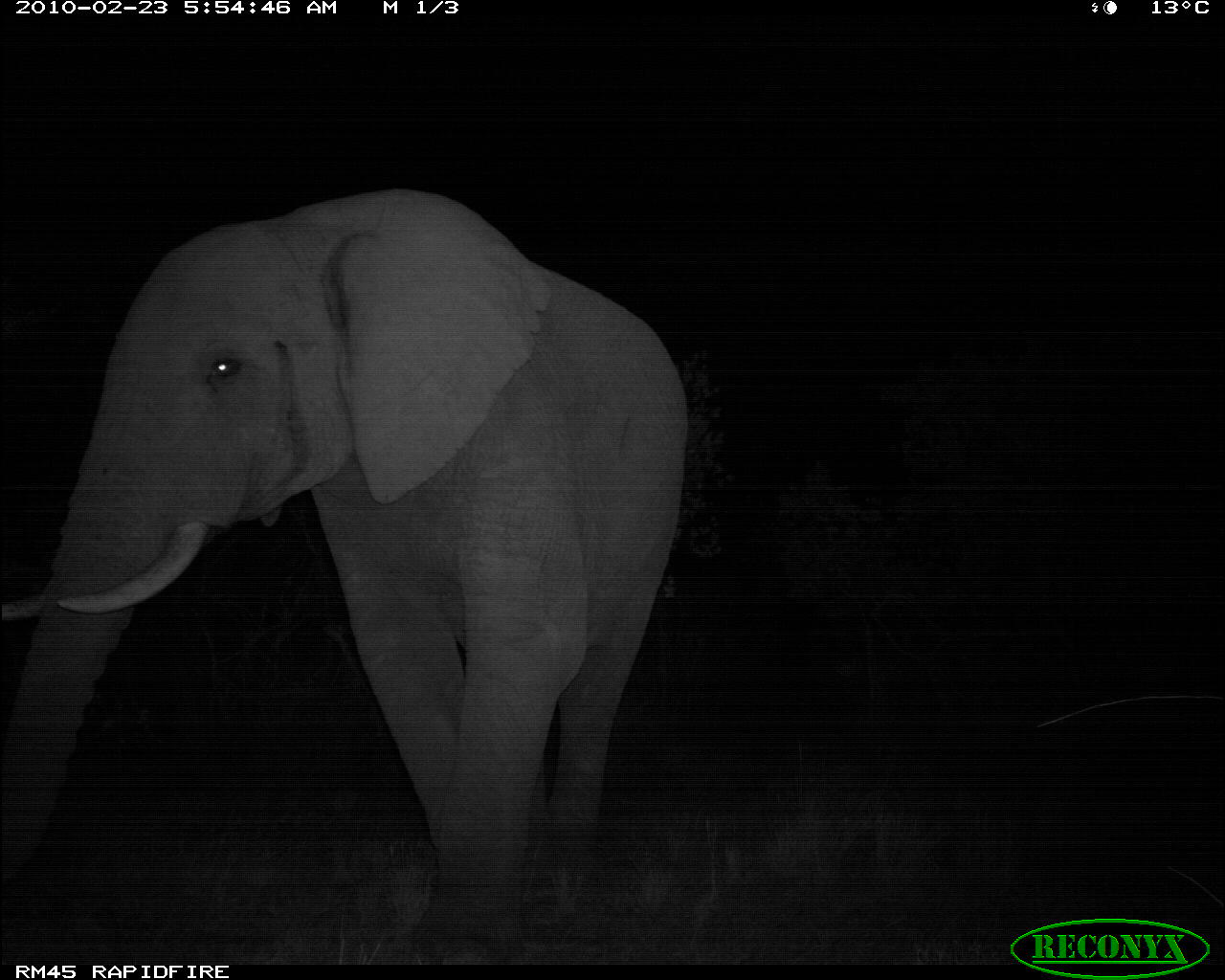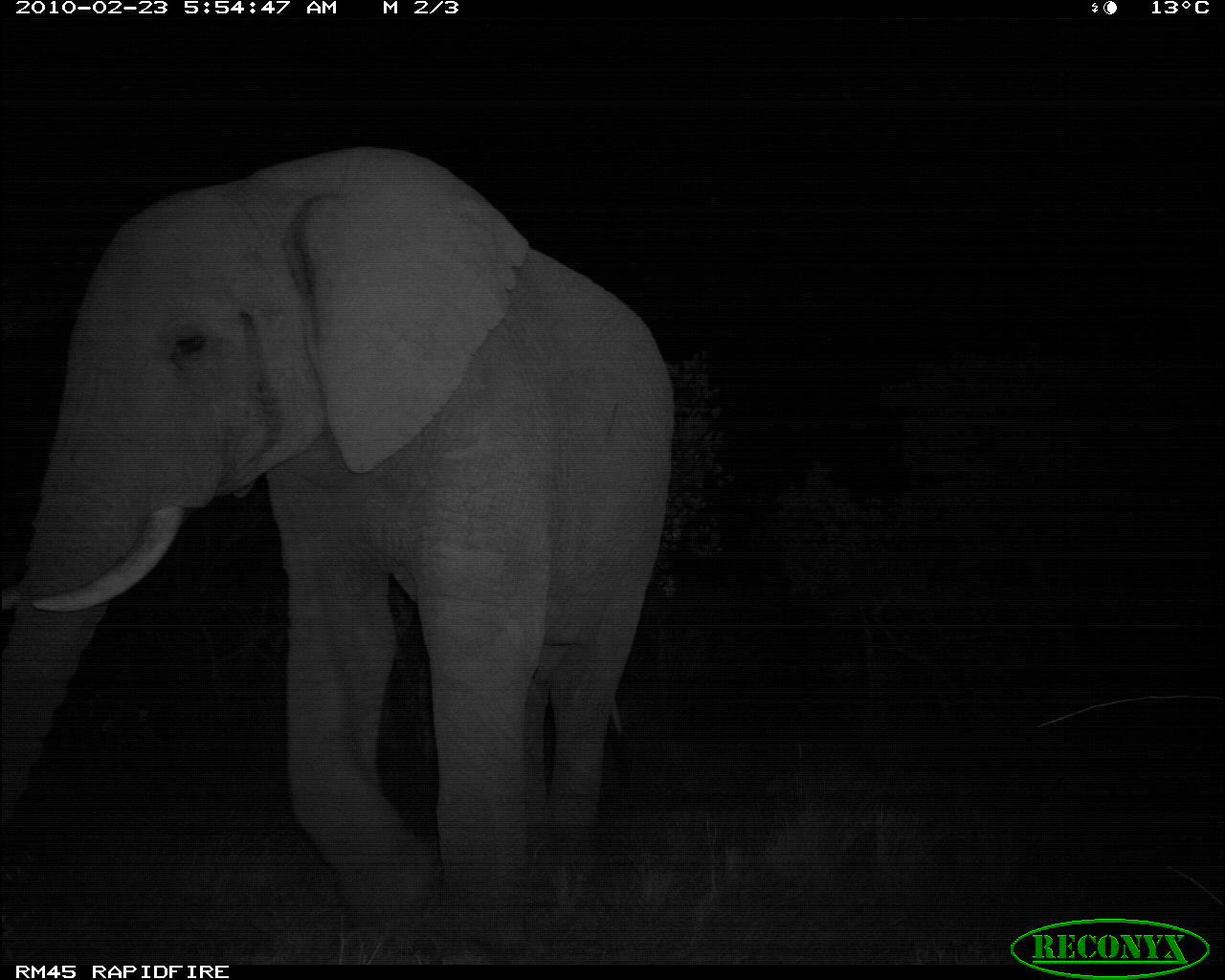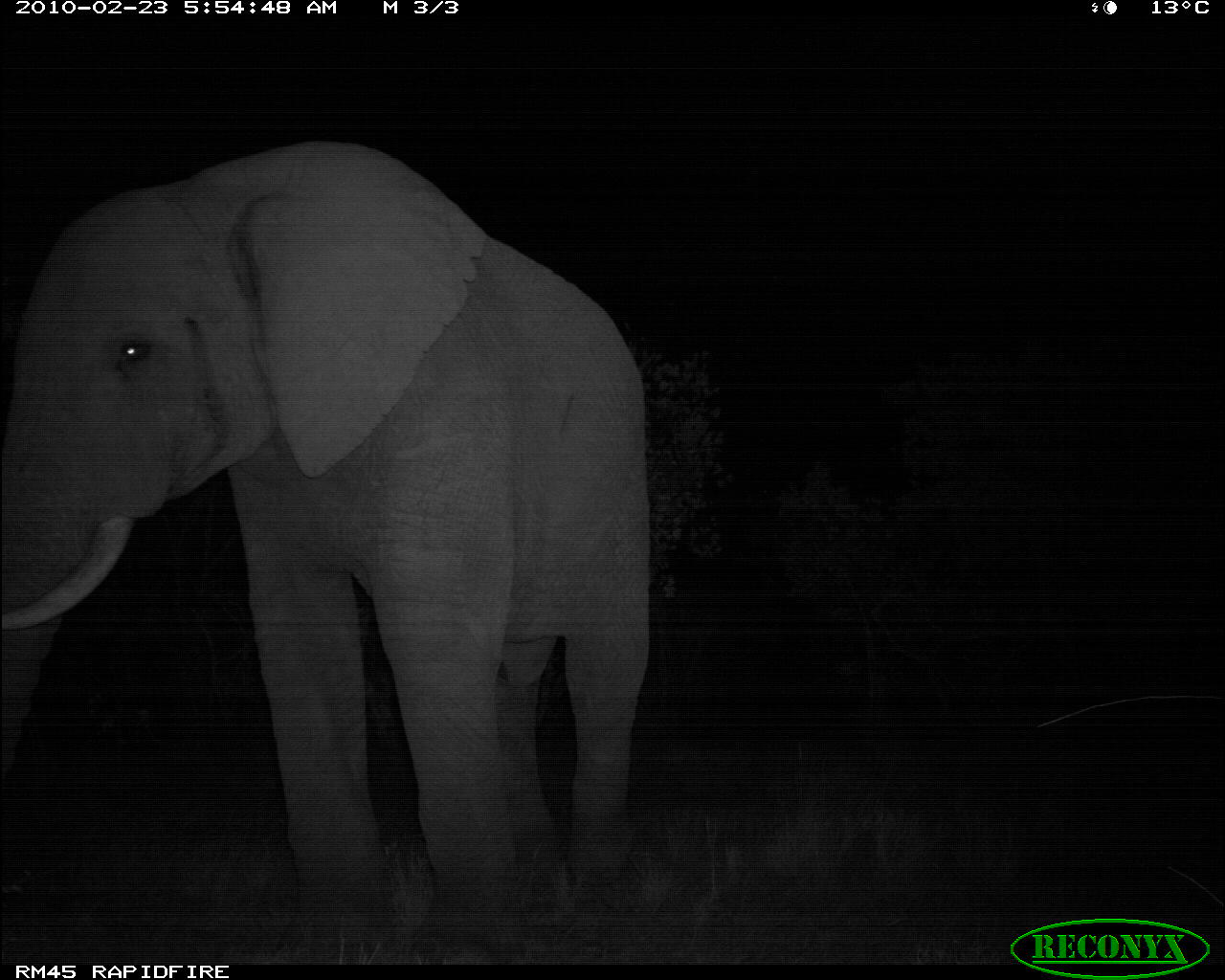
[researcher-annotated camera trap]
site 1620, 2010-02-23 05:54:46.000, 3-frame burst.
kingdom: Animalia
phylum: Chordata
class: Mammalia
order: Proboscidea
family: Elephantidae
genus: Loxodonta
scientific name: Loxodonta africana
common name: african bush elephant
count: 1